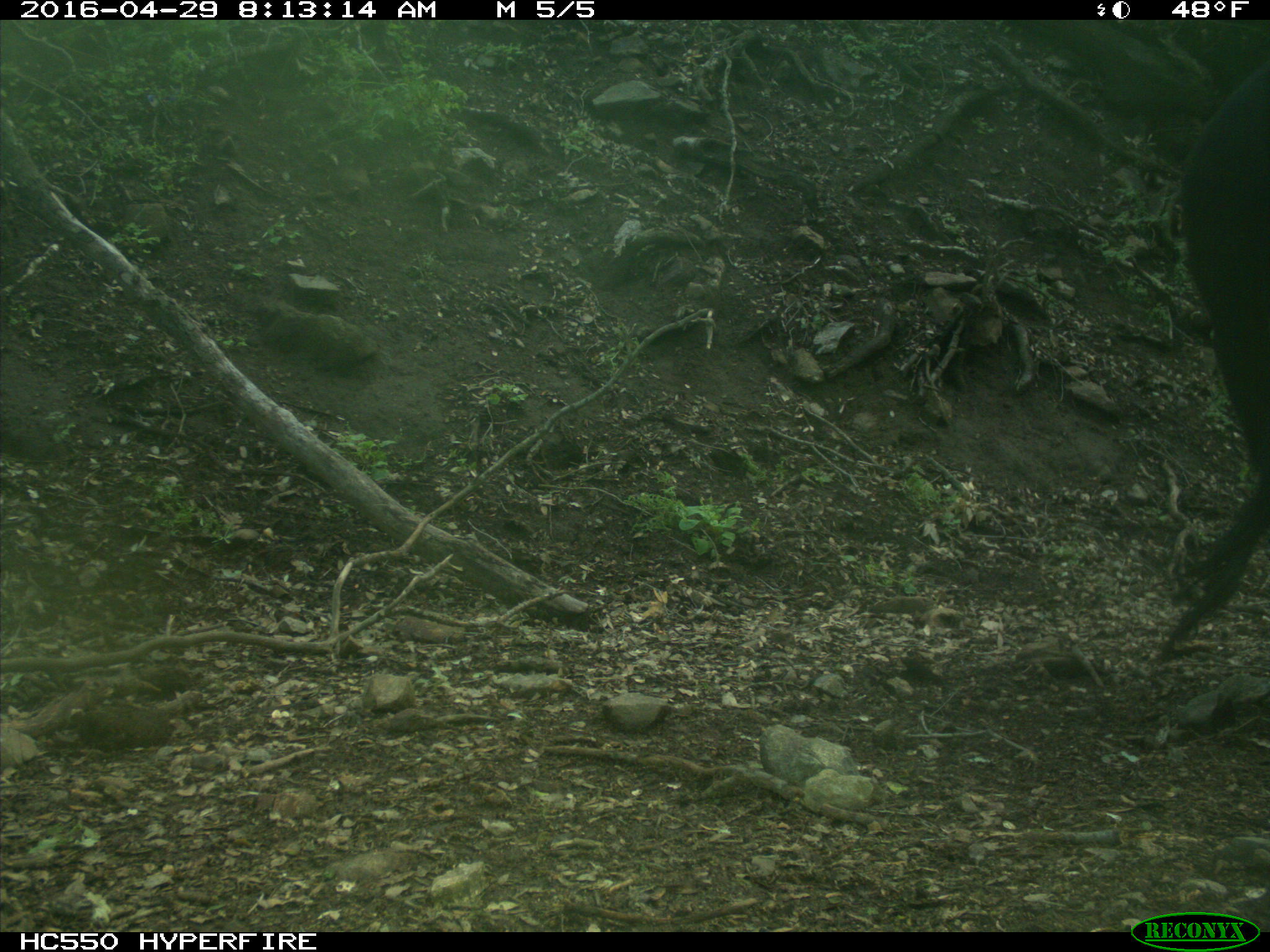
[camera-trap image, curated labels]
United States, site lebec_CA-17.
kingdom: Animalia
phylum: Chordata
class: Mammalia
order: Artiodactyla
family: Bovidae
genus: Bos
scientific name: Bos taurus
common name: domestic cow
Bos taurus (domestic cow).